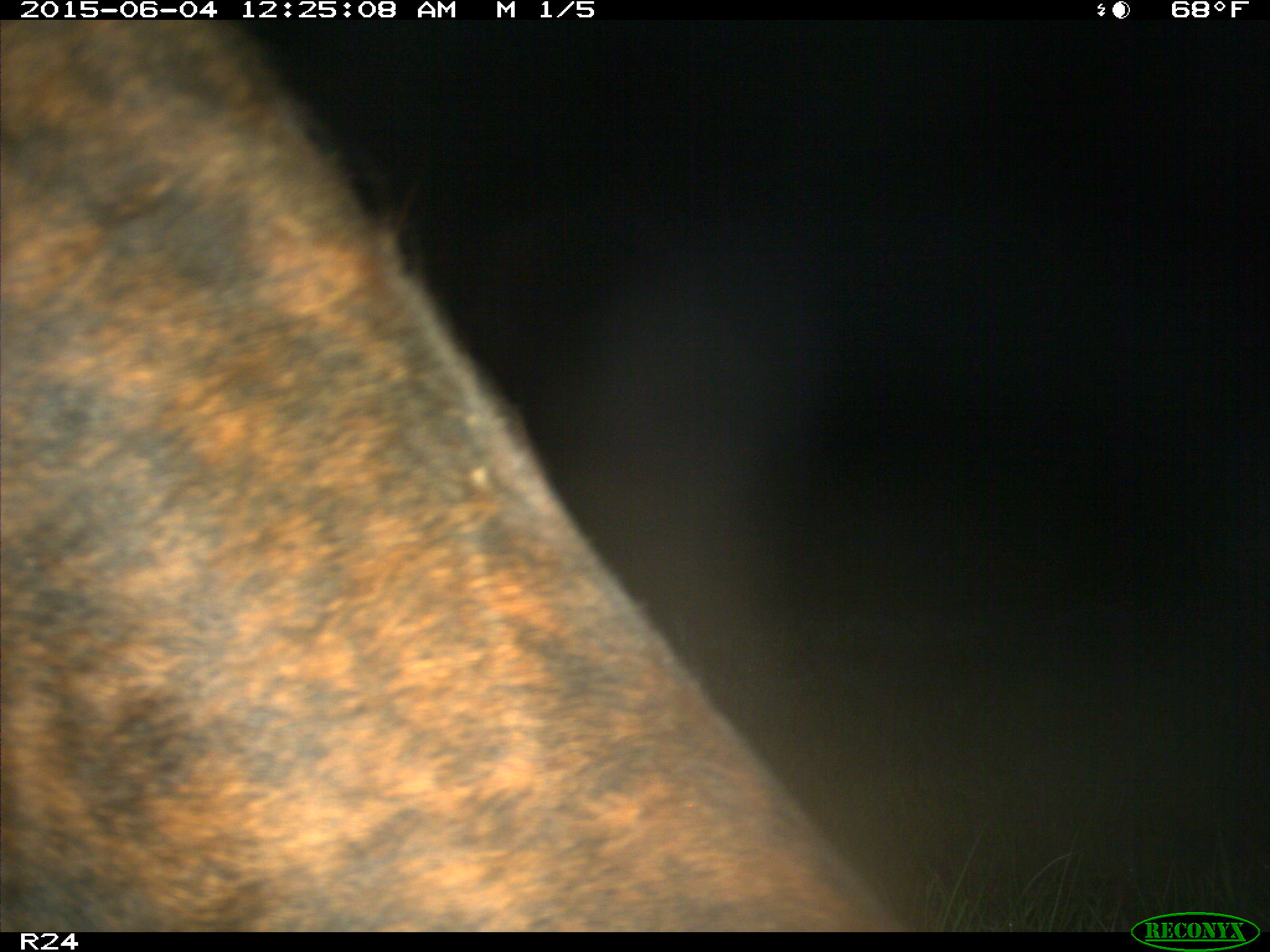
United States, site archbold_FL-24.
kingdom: Animalia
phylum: Chordata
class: Mammalia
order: Artiodactyla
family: Bovidae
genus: Bos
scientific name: Bos taurus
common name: domestic cow